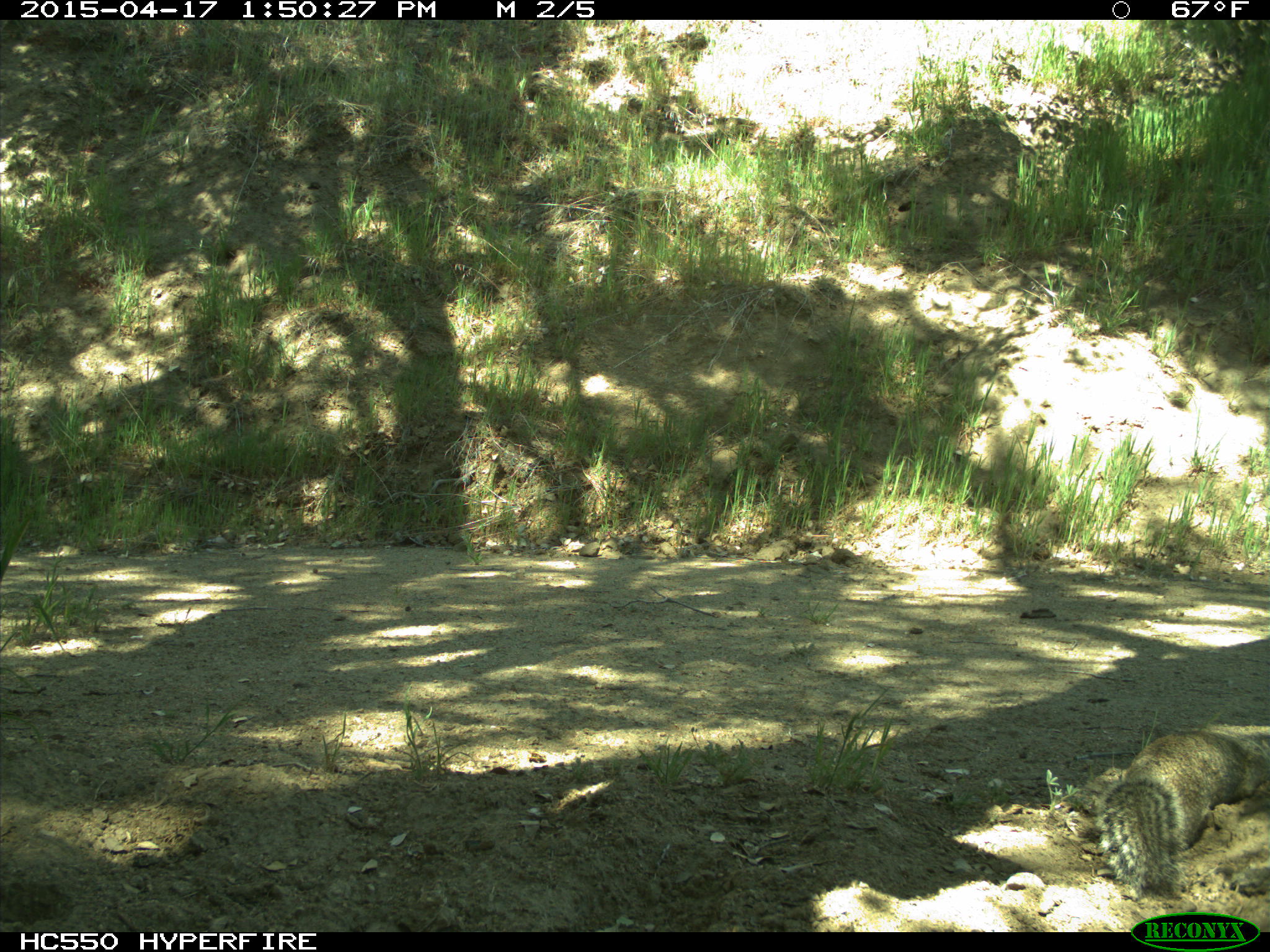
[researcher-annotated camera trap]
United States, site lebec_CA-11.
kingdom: Animalia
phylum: Chordata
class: Mammalia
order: Rodentia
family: Sciuridae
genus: Otospermophilus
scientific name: Otospermophilus beecheyi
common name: california ground squirrel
Otospermophilus beecheyi (california ground squirrel).